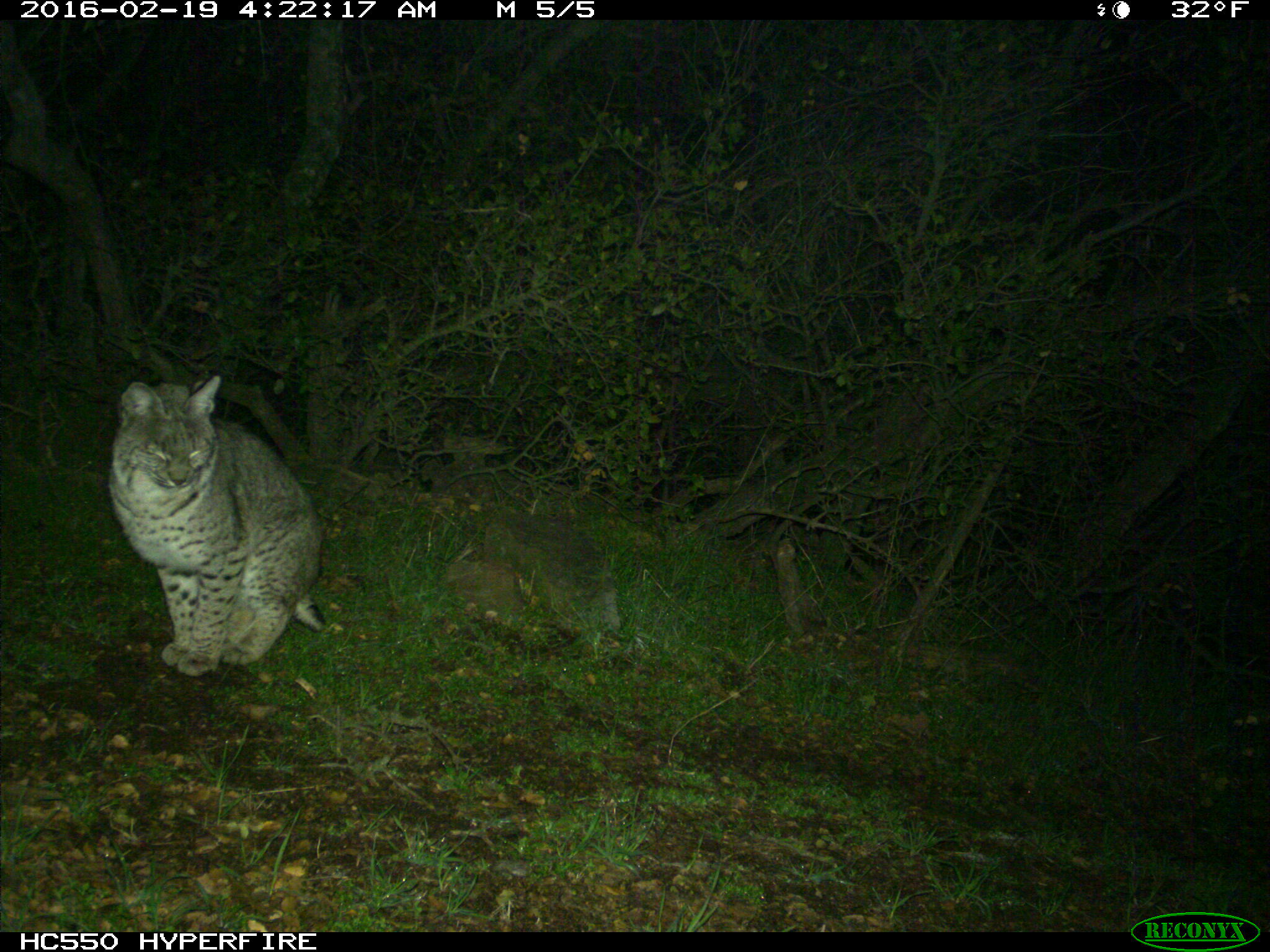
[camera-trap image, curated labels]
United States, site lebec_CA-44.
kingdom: Animalia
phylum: Chordata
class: Mammalia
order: Carnivora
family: Felidae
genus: Lynx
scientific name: Lynx rufus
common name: bobcat